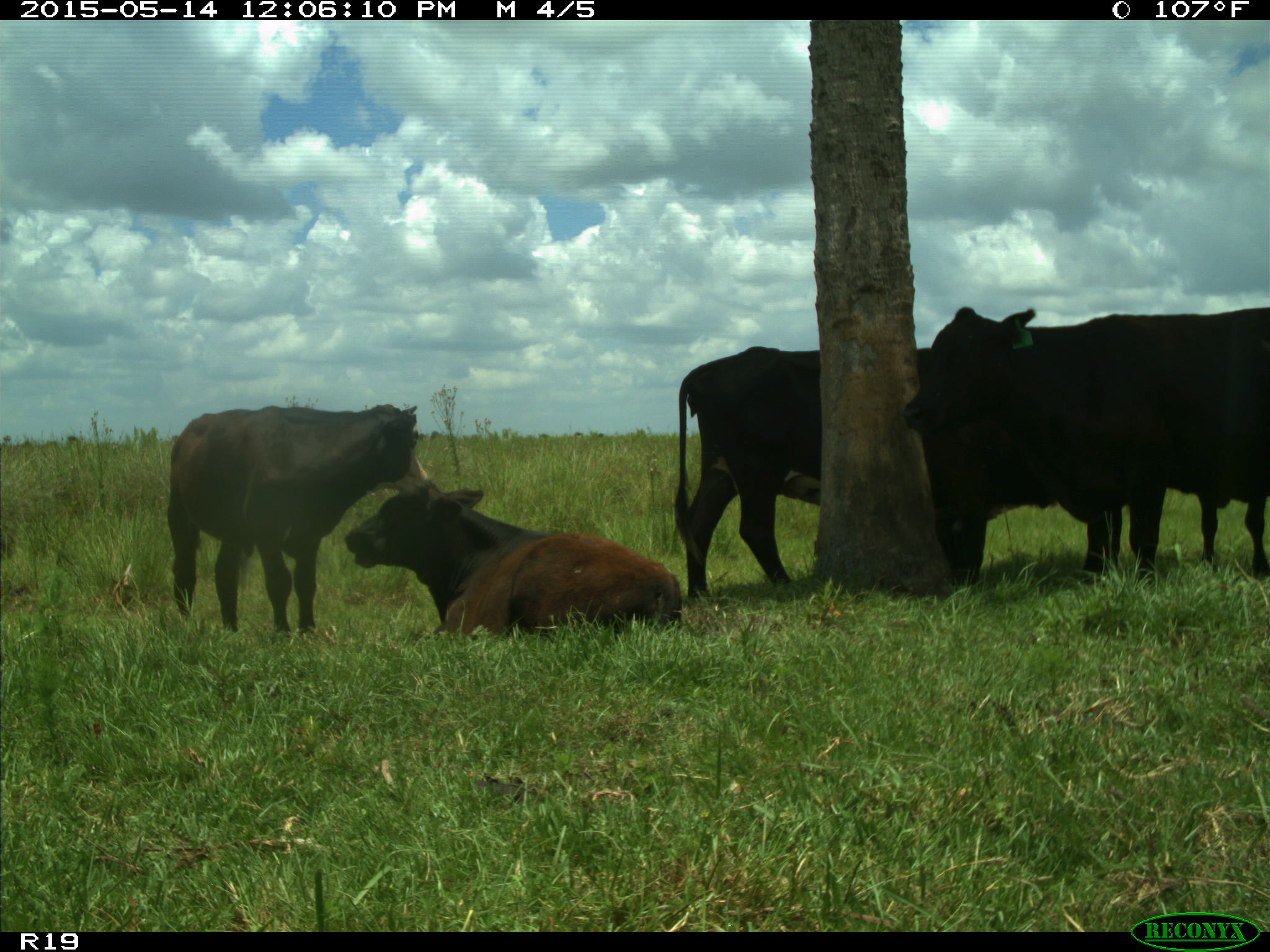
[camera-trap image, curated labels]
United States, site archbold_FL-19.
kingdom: Animalia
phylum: Chordata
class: Mammalia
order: Artiodactyla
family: Bovidae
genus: Bos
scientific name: Bos taurus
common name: domestic cow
Bos taurus (domestic cow).